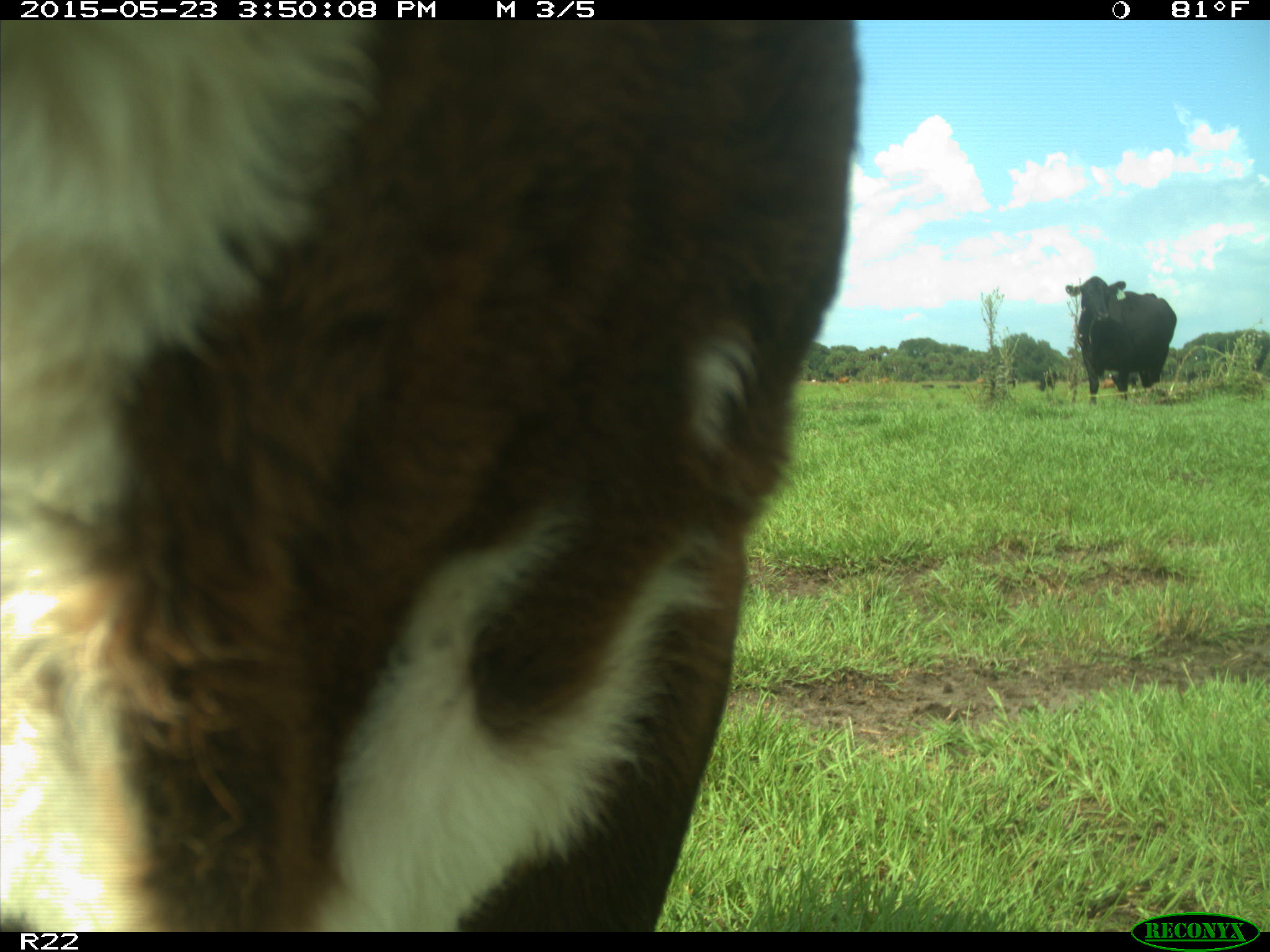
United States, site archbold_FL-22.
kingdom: Animalia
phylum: Chordata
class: Mammalia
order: Artiodactyla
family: Bovidae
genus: Bos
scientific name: Bos taurus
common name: domestic cow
Bos taurus (domestic cow).